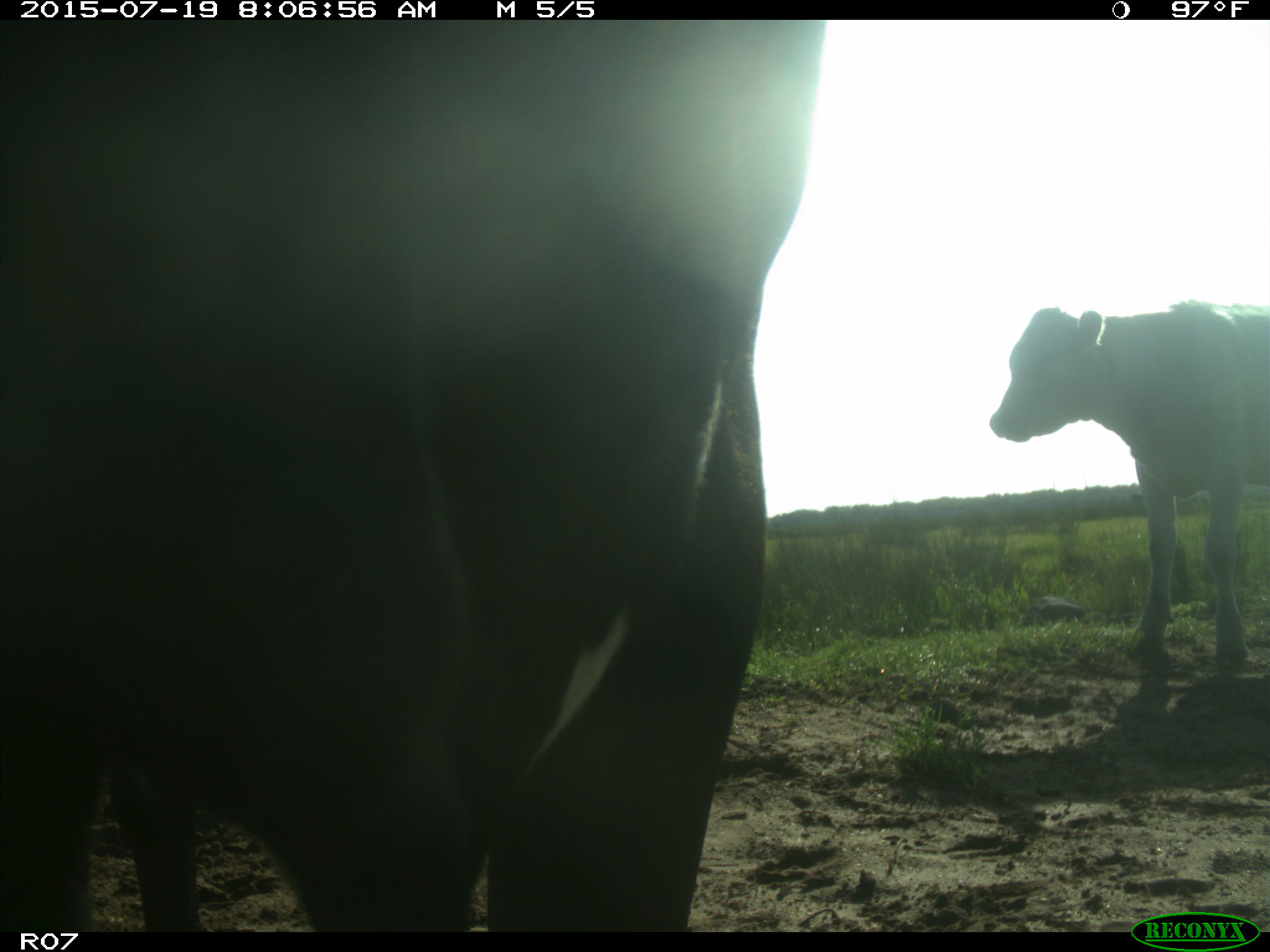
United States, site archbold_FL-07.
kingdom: Animalia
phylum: Chordata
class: Mammalia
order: Artiodactyla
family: Bovidae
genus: Bos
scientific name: Bos taurus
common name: domestic cow